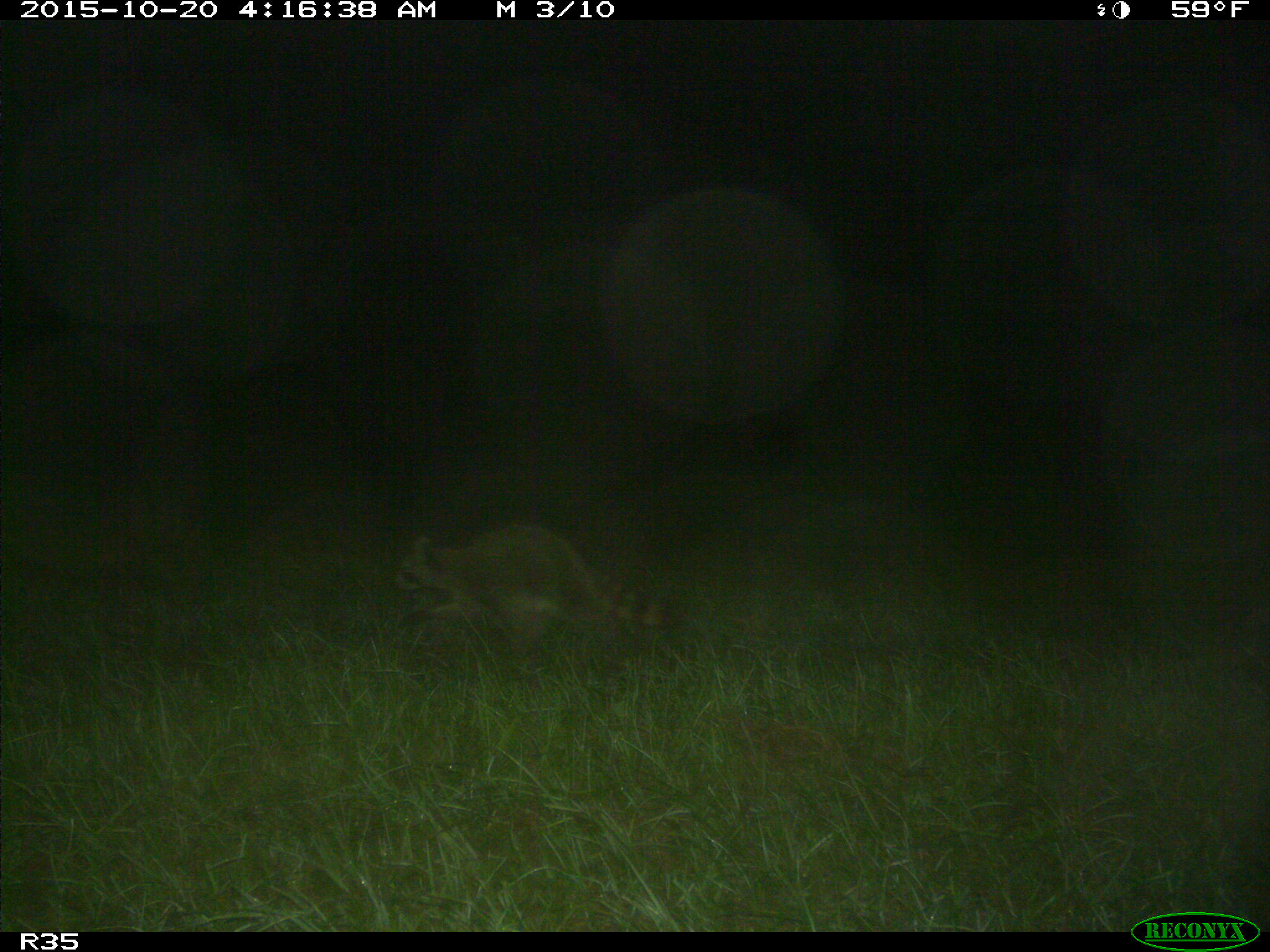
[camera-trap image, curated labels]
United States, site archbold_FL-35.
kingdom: Animalia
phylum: Chordata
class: Mammalia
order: Carnivora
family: Procyonidae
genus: Procyon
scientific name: Procyon lotor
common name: common raccoon